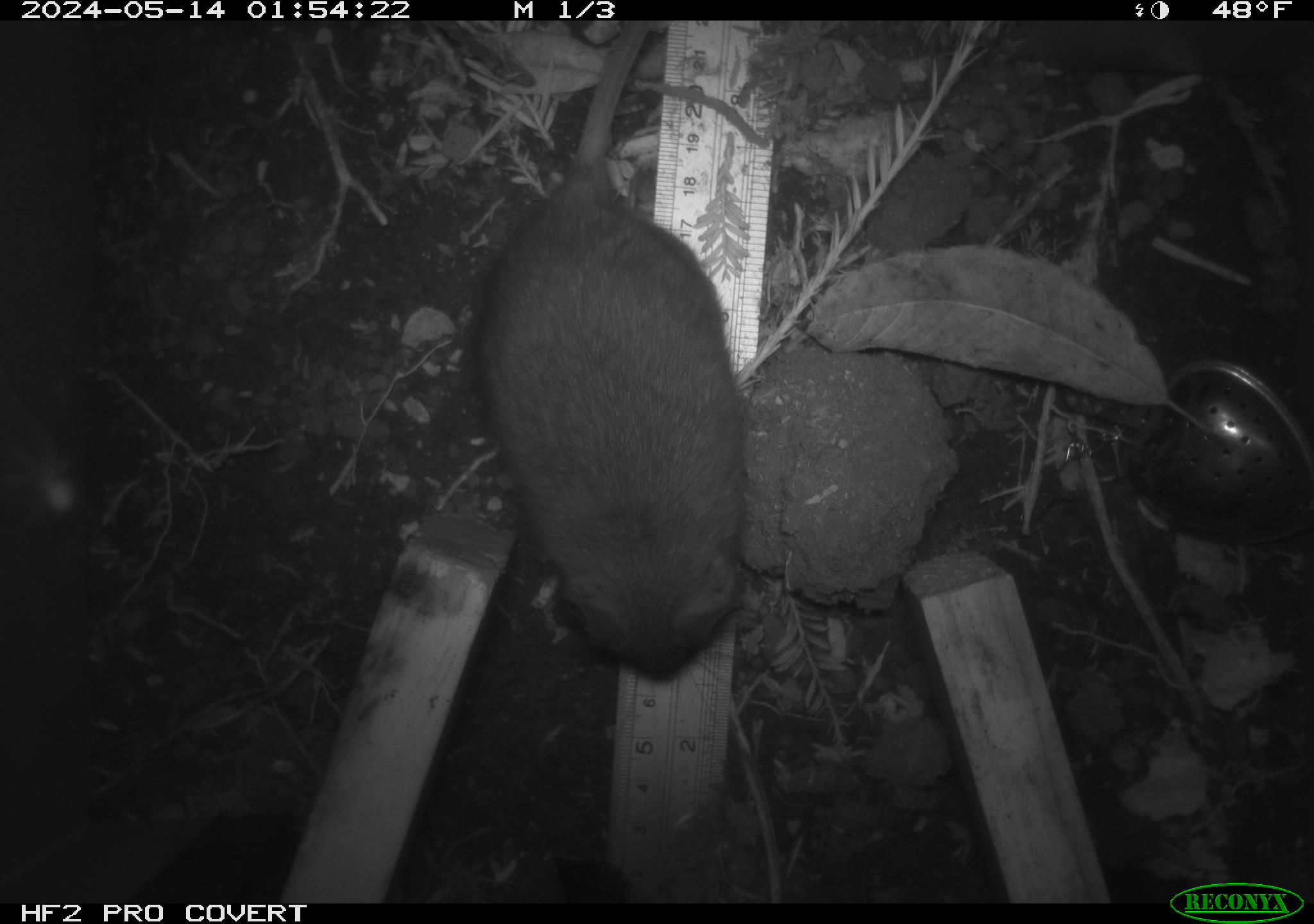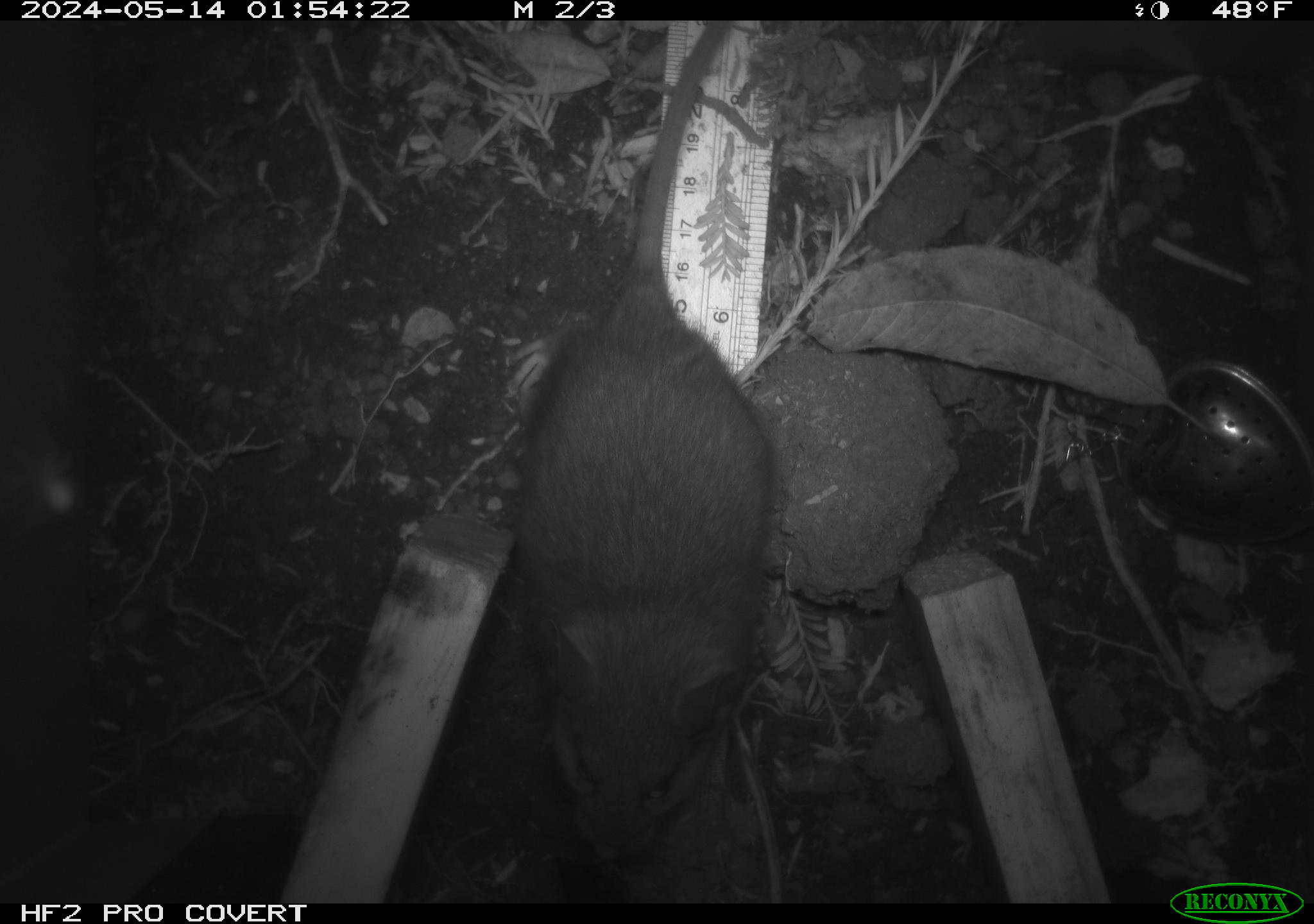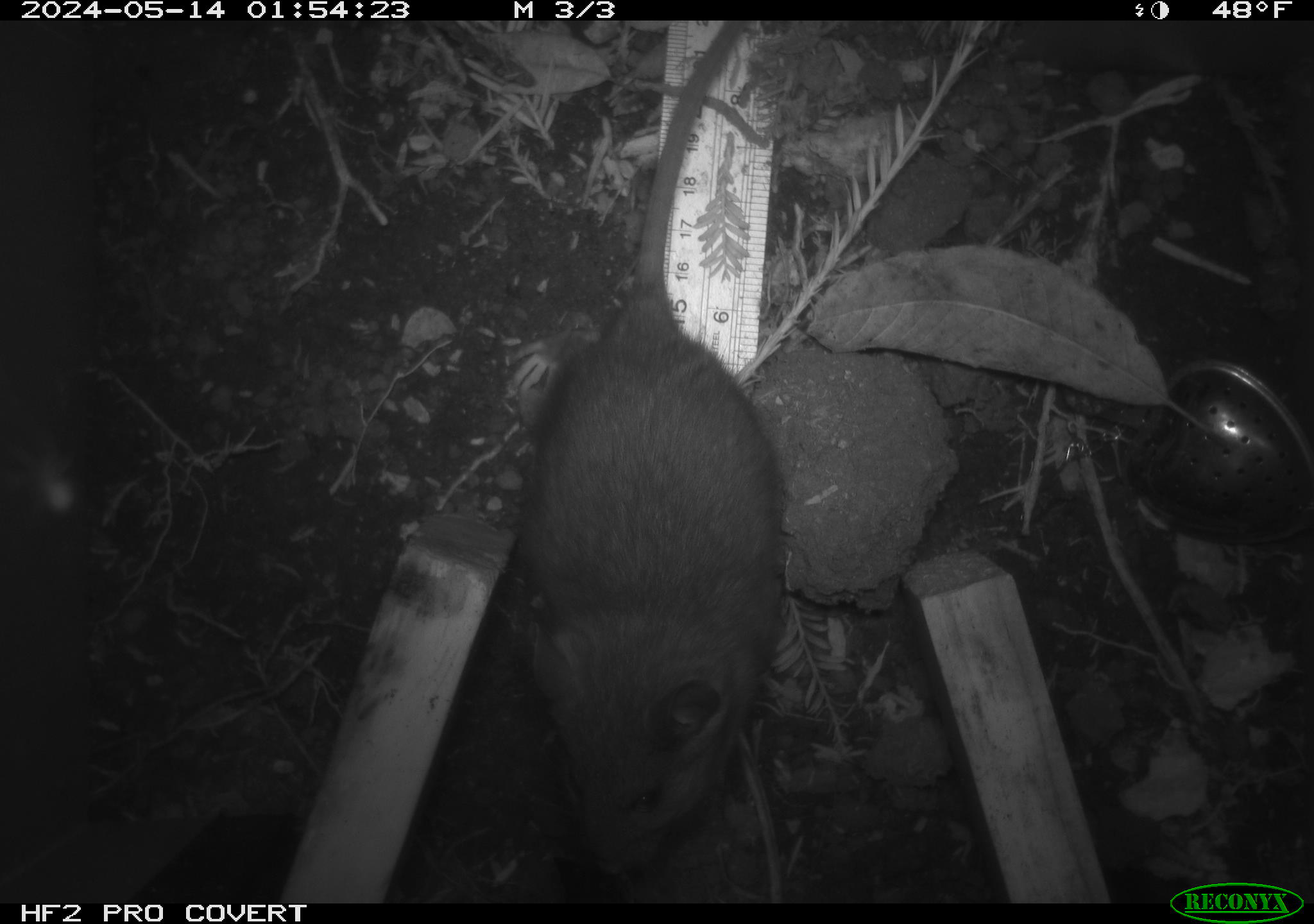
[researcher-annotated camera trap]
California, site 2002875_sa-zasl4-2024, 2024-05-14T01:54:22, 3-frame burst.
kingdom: Animalia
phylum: Chordata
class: Mammalia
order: Rodentia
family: Cricetidae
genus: Neotoma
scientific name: Neotoma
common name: pack rat or woodrat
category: neotoma species